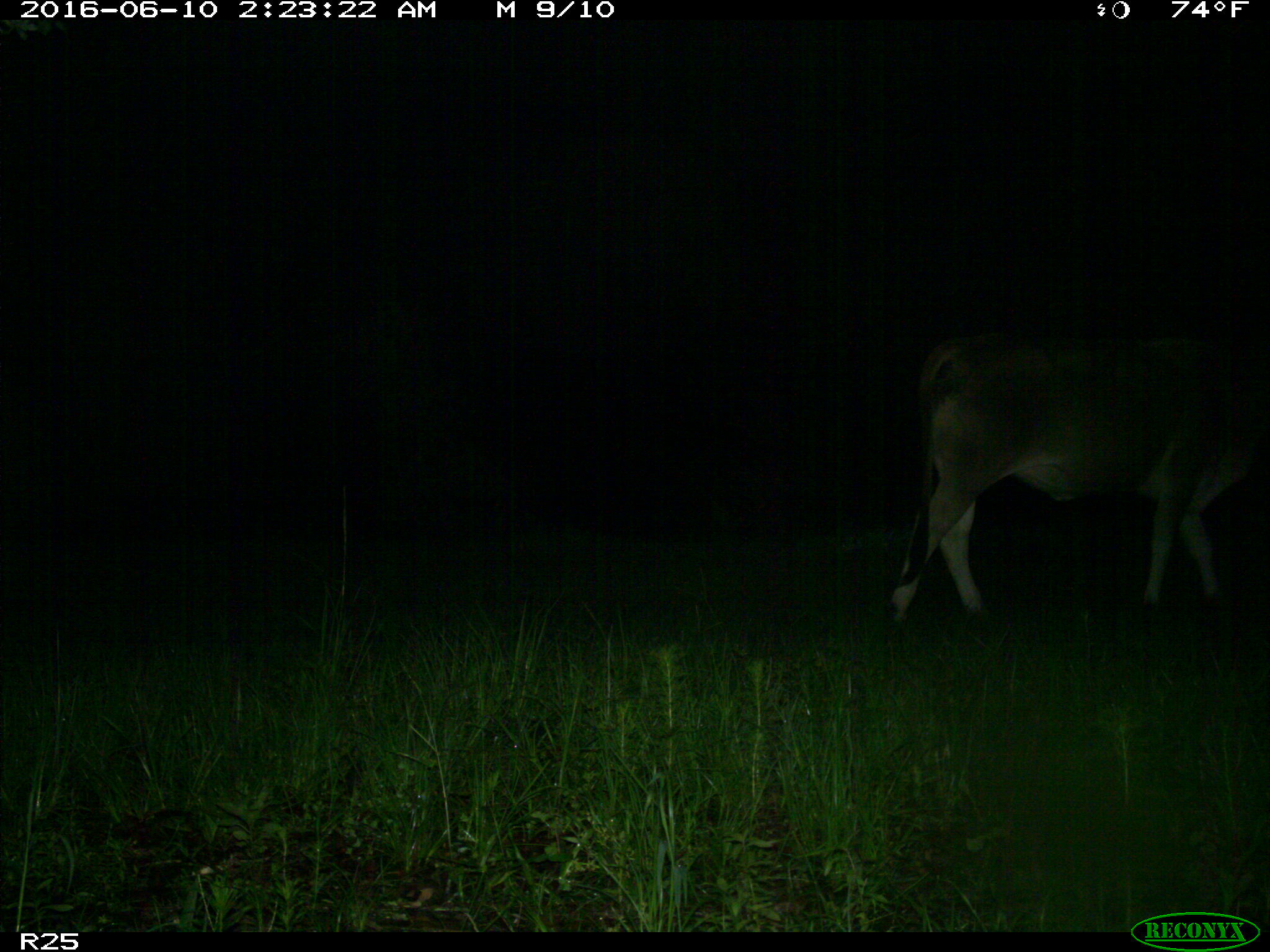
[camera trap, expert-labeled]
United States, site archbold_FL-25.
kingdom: Animalia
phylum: Chordata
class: Mammalia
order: Artiodactyla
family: Bovidae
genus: Bos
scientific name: Bos taurus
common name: domestic cow